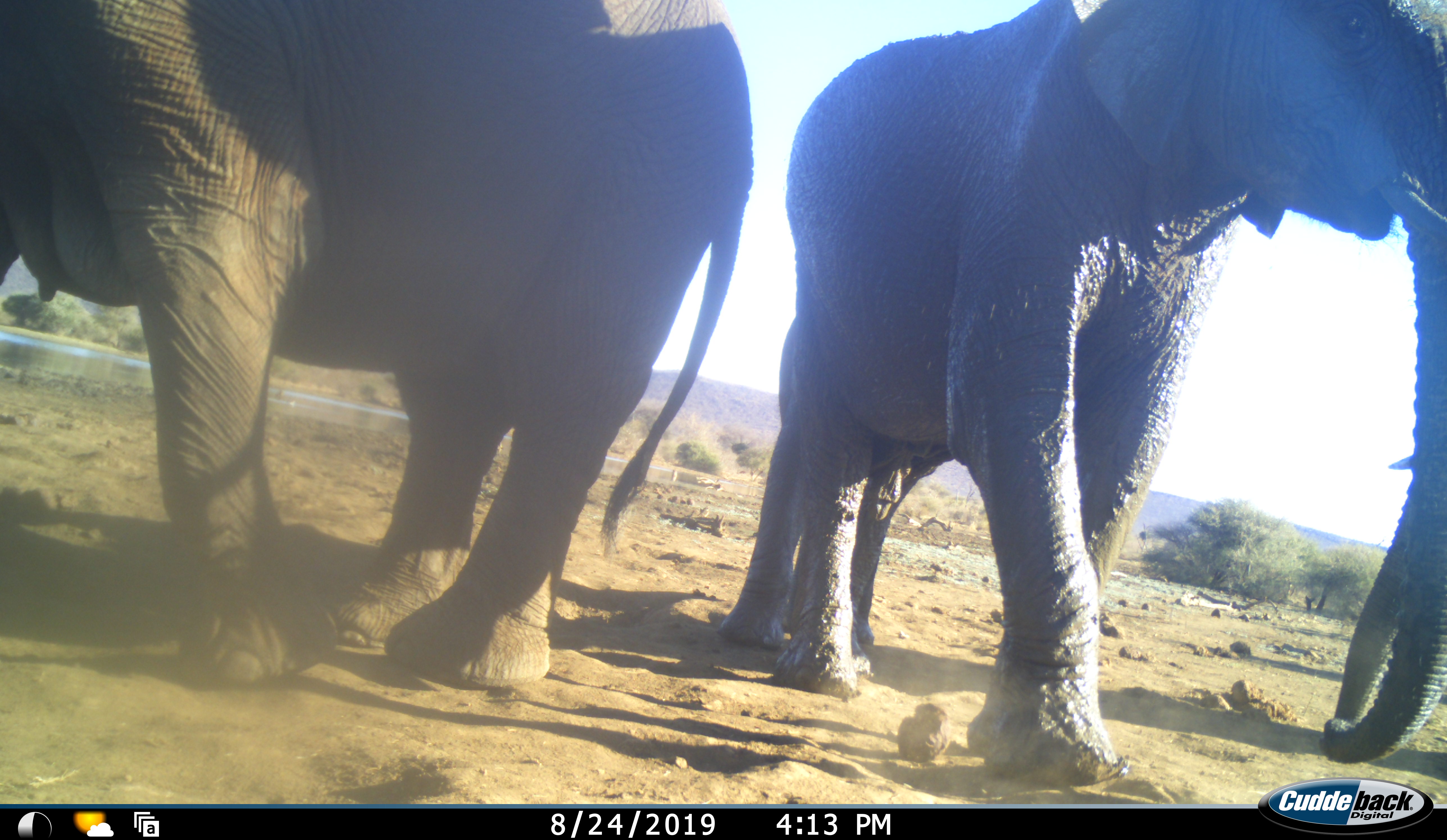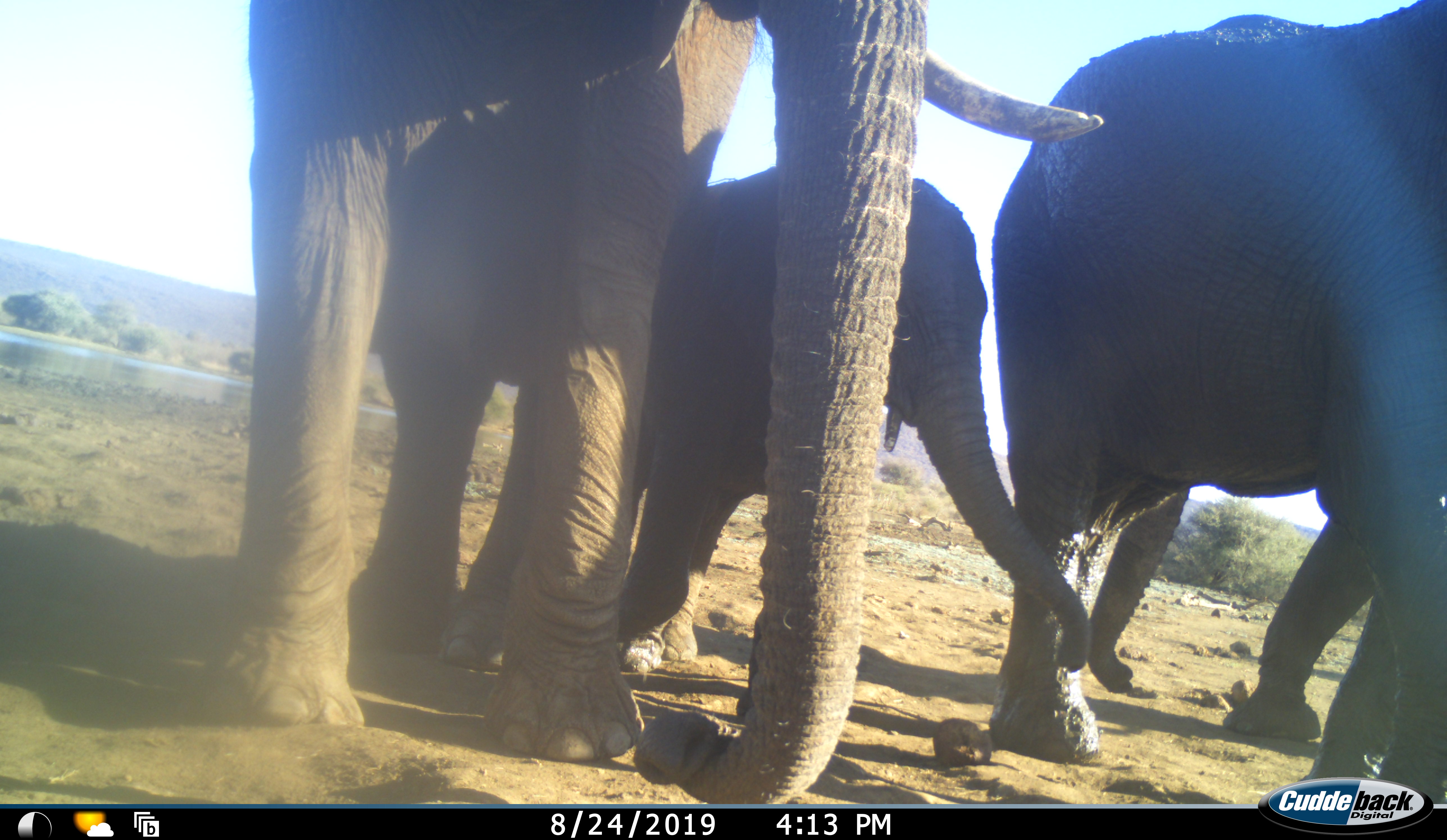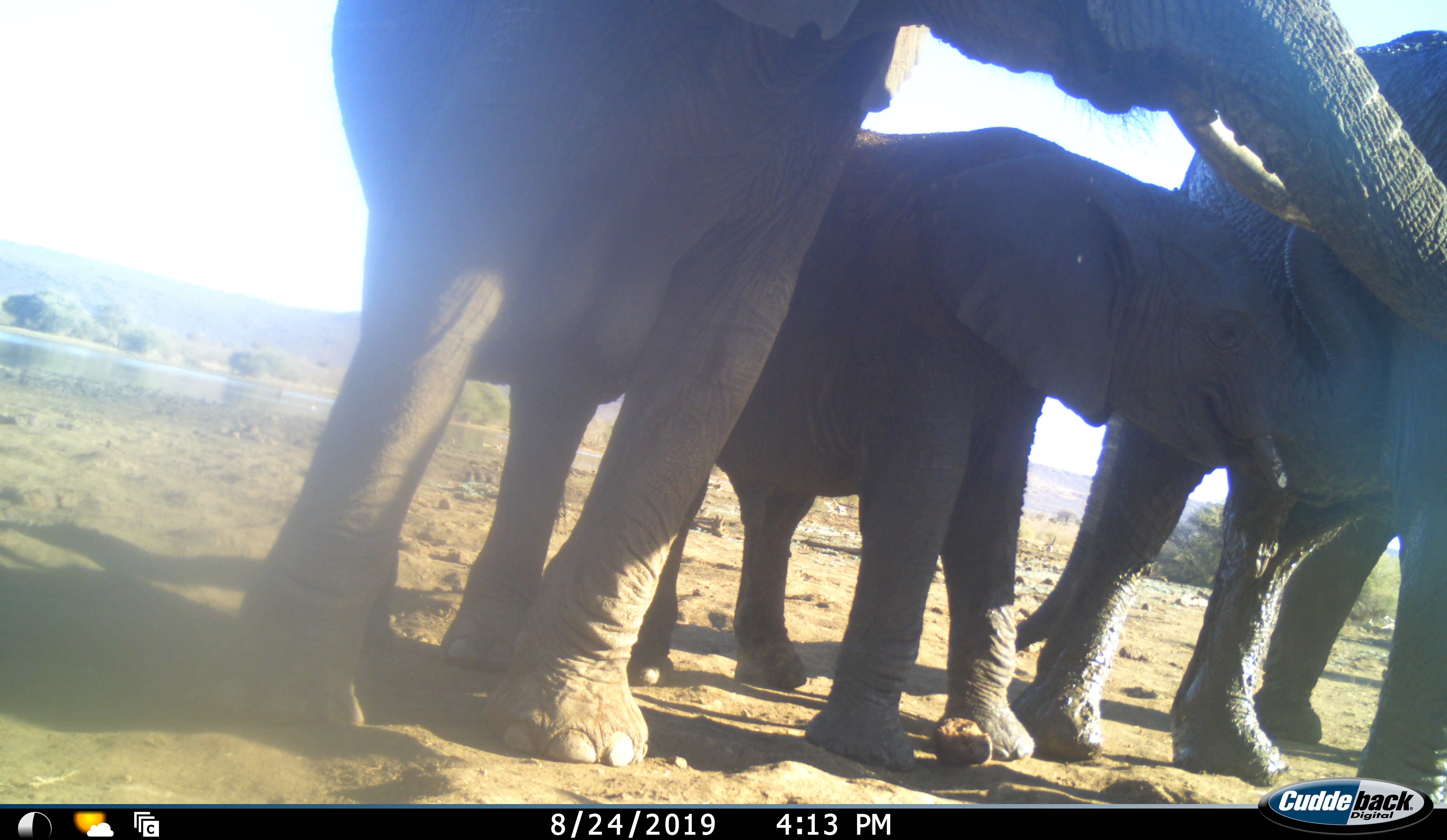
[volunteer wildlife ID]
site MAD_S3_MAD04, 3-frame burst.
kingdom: Animalia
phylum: Chordata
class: Mammalia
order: Proboscidea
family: Elephantidae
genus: Loxodonta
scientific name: Loxodonta africana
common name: african bush elephant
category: elephant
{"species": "elephant (african bush elephant) (Loxodonta africana)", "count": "3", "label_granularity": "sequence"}